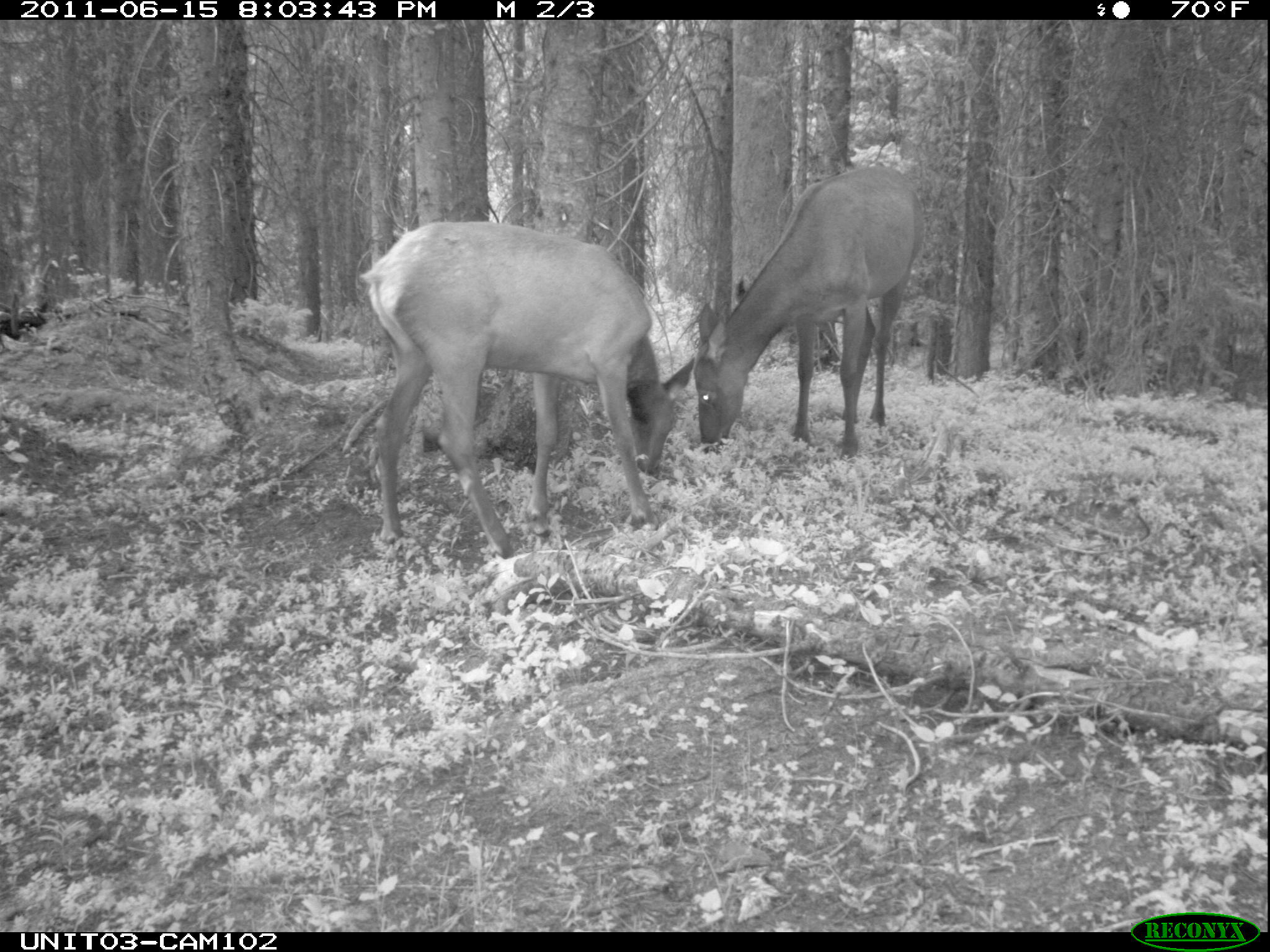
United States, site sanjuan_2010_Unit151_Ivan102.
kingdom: Animalia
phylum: Chordata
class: Mammalia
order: Artiodactyla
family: Cervidae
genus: Cervus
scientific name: Cervus elaphus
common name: red deer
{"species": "Cervus elaphus (red deer)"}